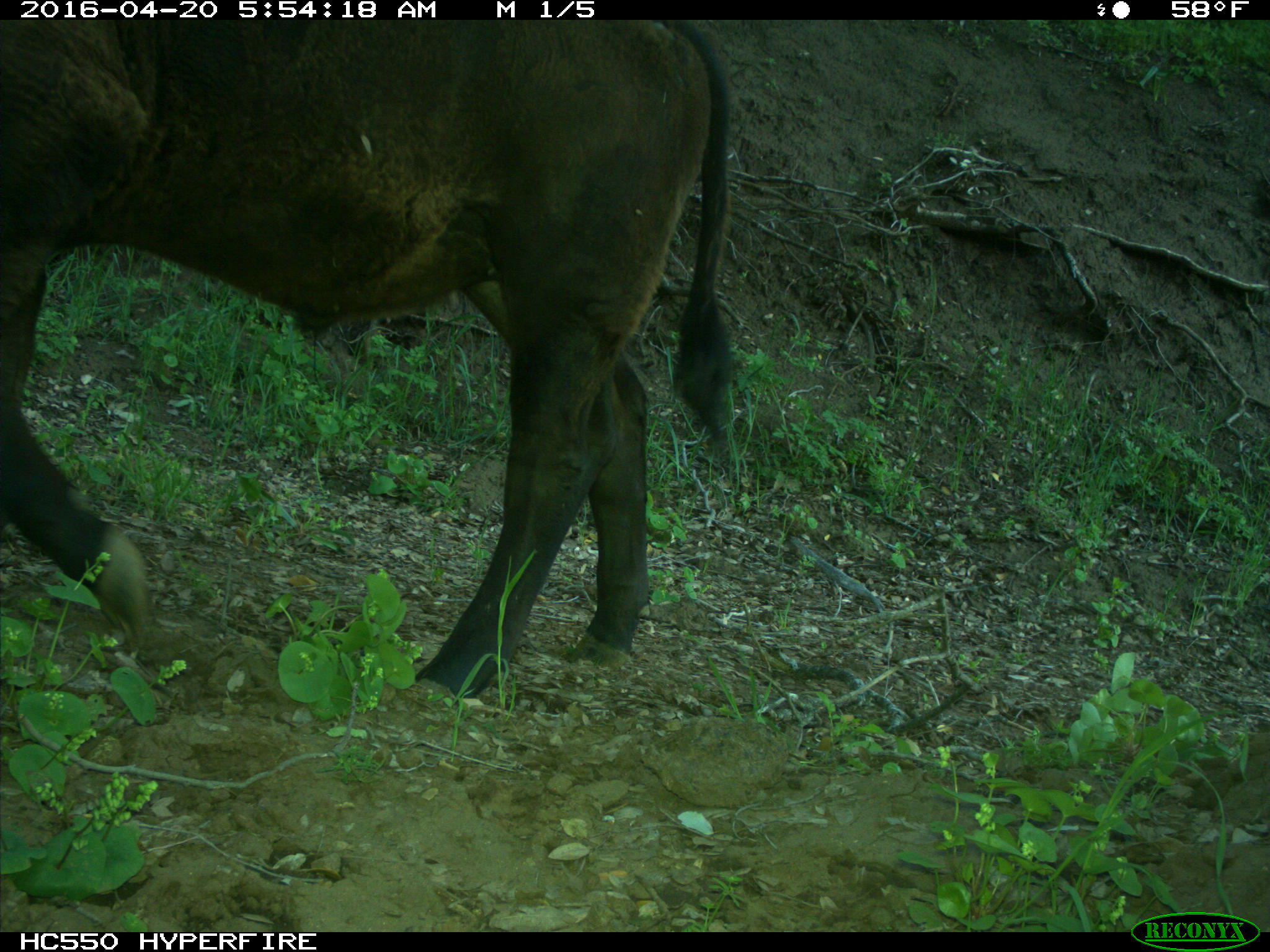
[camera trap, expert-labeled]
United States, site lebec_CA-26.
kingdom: Animalia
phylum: Chordata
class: Mammalia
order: Artiodactyla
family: Bovidae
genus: Bos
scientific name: Bos taurus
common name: domestic cow